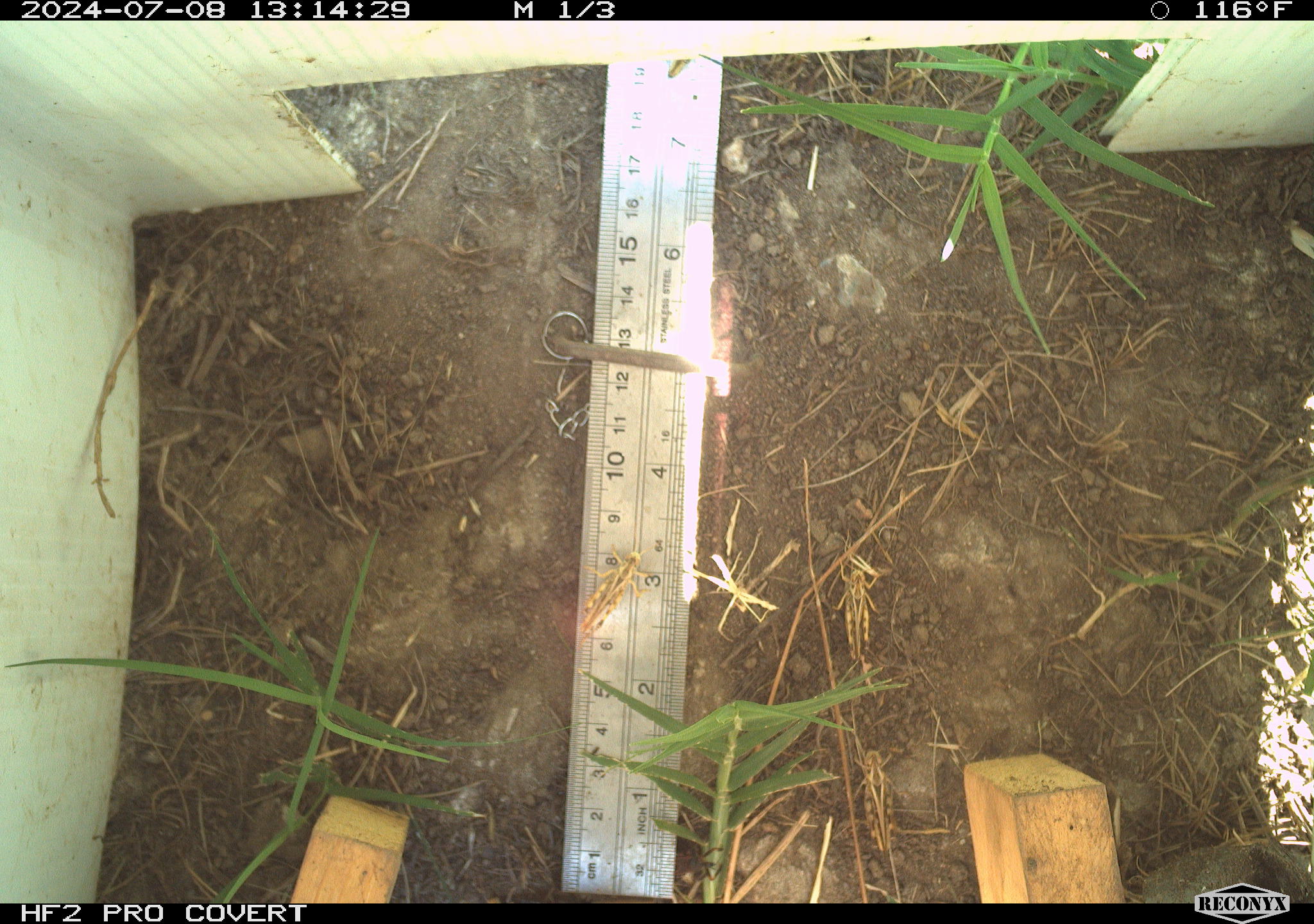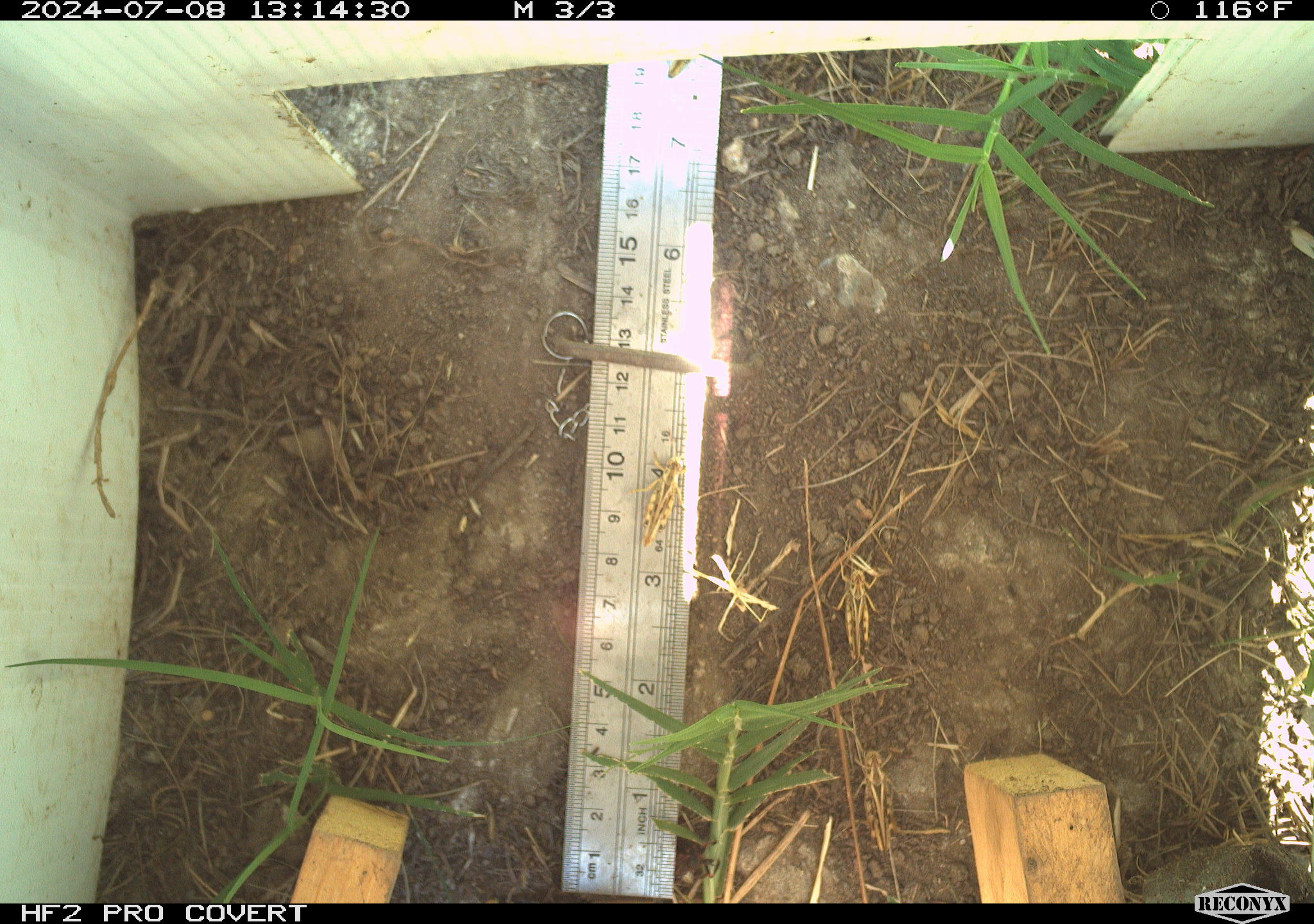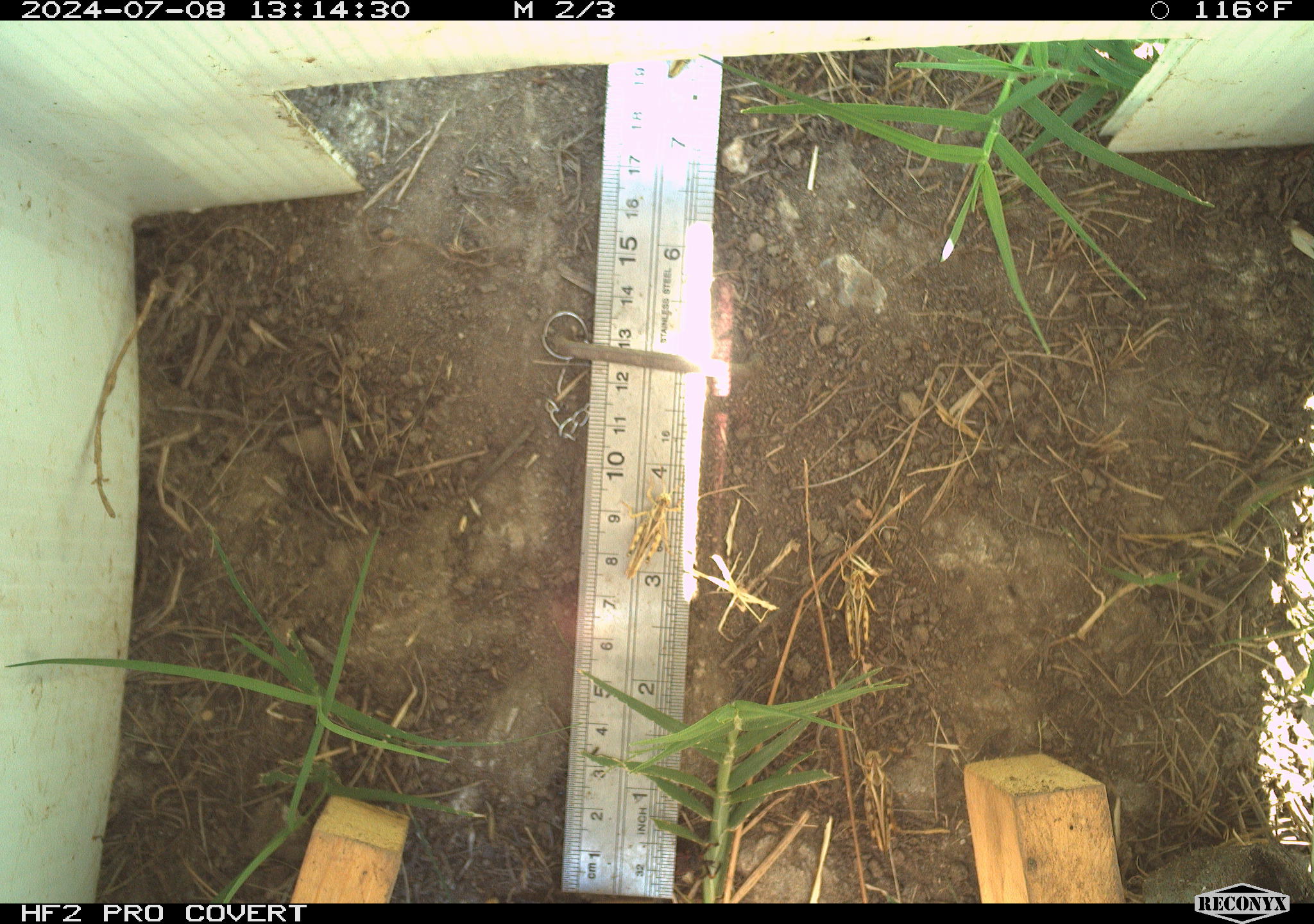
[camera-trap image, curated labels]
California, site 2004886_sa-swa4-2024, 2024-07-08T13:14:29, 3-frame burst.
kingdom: Animalia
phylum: Arthropoda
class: Insecta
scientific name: Insecta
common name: insect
Insect (Insecta).